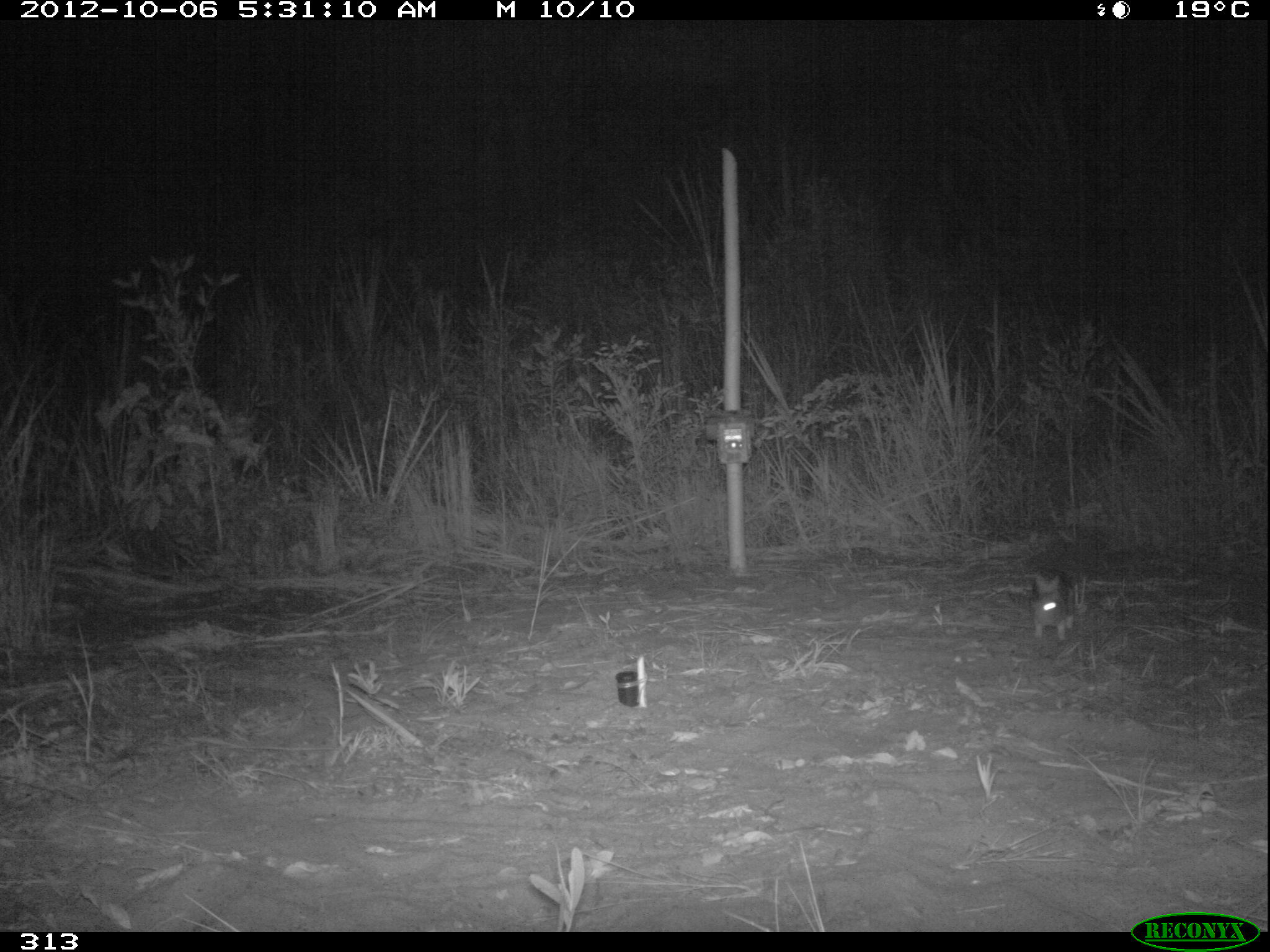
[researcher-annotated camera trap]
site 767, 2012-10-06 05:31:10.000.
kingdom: Animalia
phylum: Chordata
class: Mammalia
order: Lagomorpha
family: Leporidae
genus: Sylvilagus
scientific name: Sylvilagus brasiliensis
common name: tapeti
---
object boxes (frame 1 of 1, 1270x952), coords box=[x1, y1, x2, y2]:
sylvilagus brasiliensis: box=[1028, 569, 1074, 641]